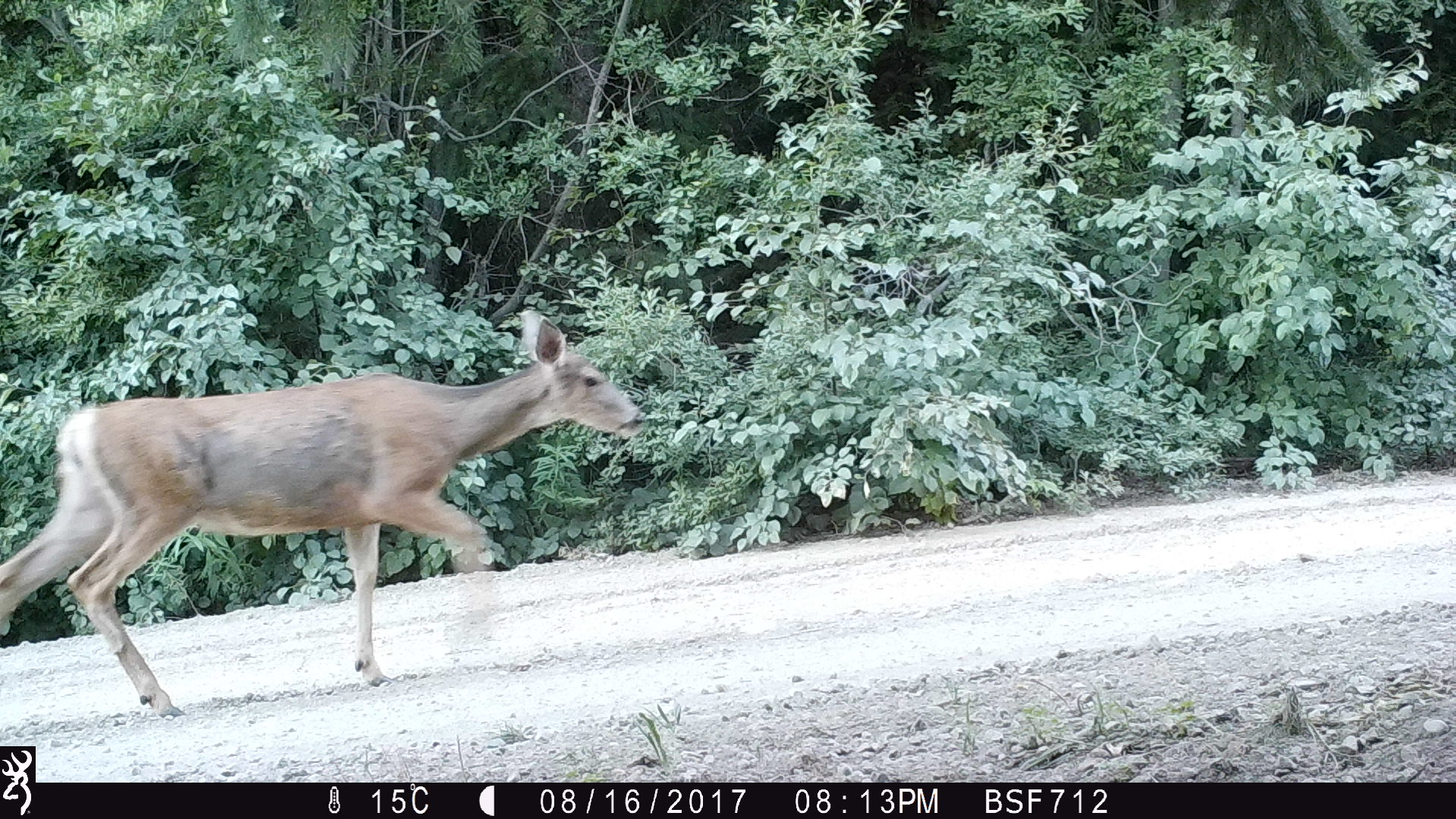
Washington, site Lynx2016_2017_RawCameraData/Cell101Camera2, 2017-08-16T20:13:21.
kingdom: Animalia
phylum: Chordata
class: Mammalia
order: Artiodactyla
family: Cervidae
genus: Odocoileus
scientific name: Odocoileus hemionus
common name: mule deer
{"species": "Odocoileus hemionus (mule deer)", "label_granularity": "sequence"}